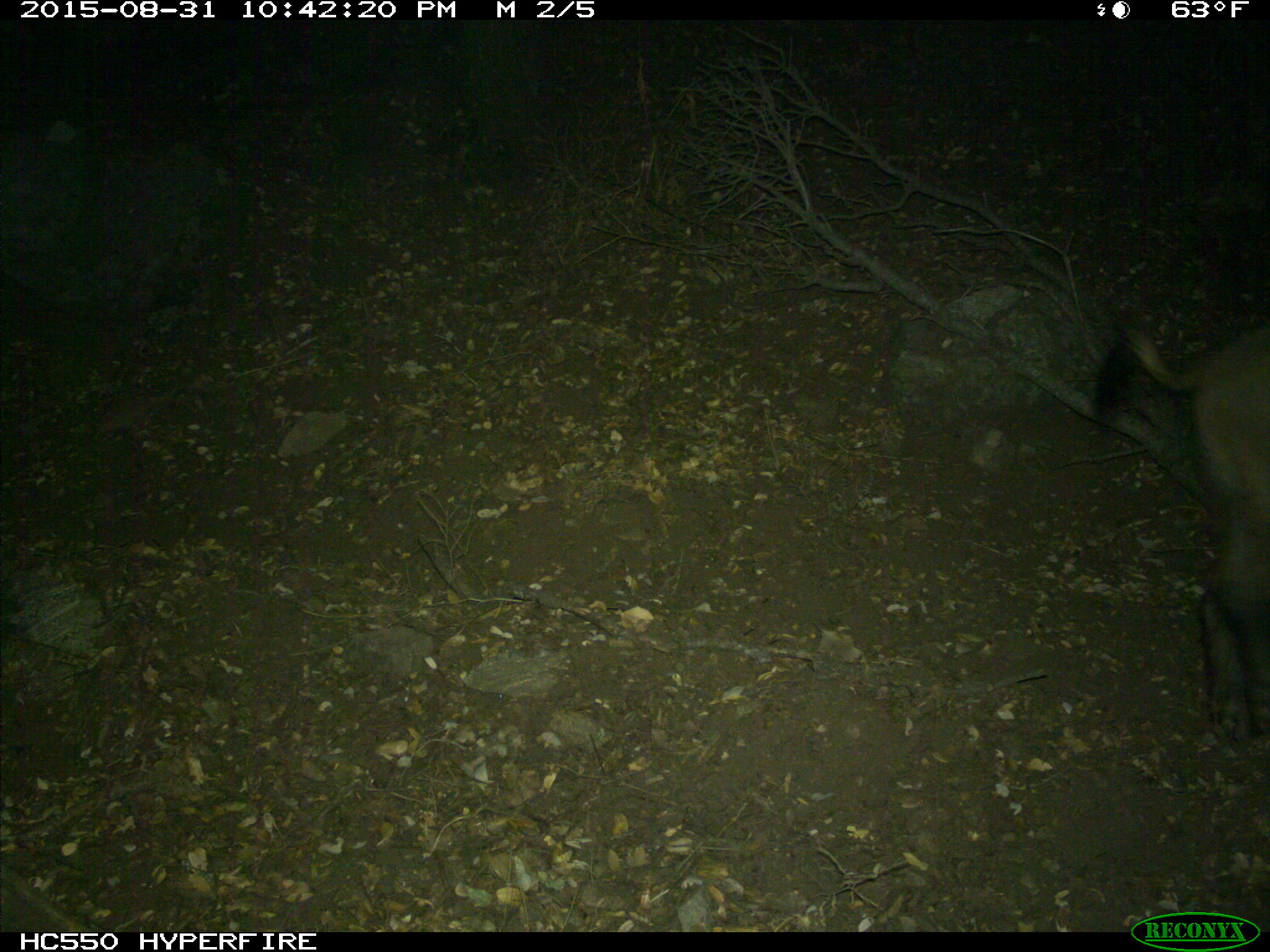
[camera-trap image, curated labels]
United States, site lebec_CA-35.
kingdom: Animalia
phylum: Chordata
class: Mammalia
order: Artiodactyla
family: Suidae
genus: Sus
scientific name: Sus scrofa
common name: wild boar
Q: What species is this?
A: Sus scrofa (wild boar).